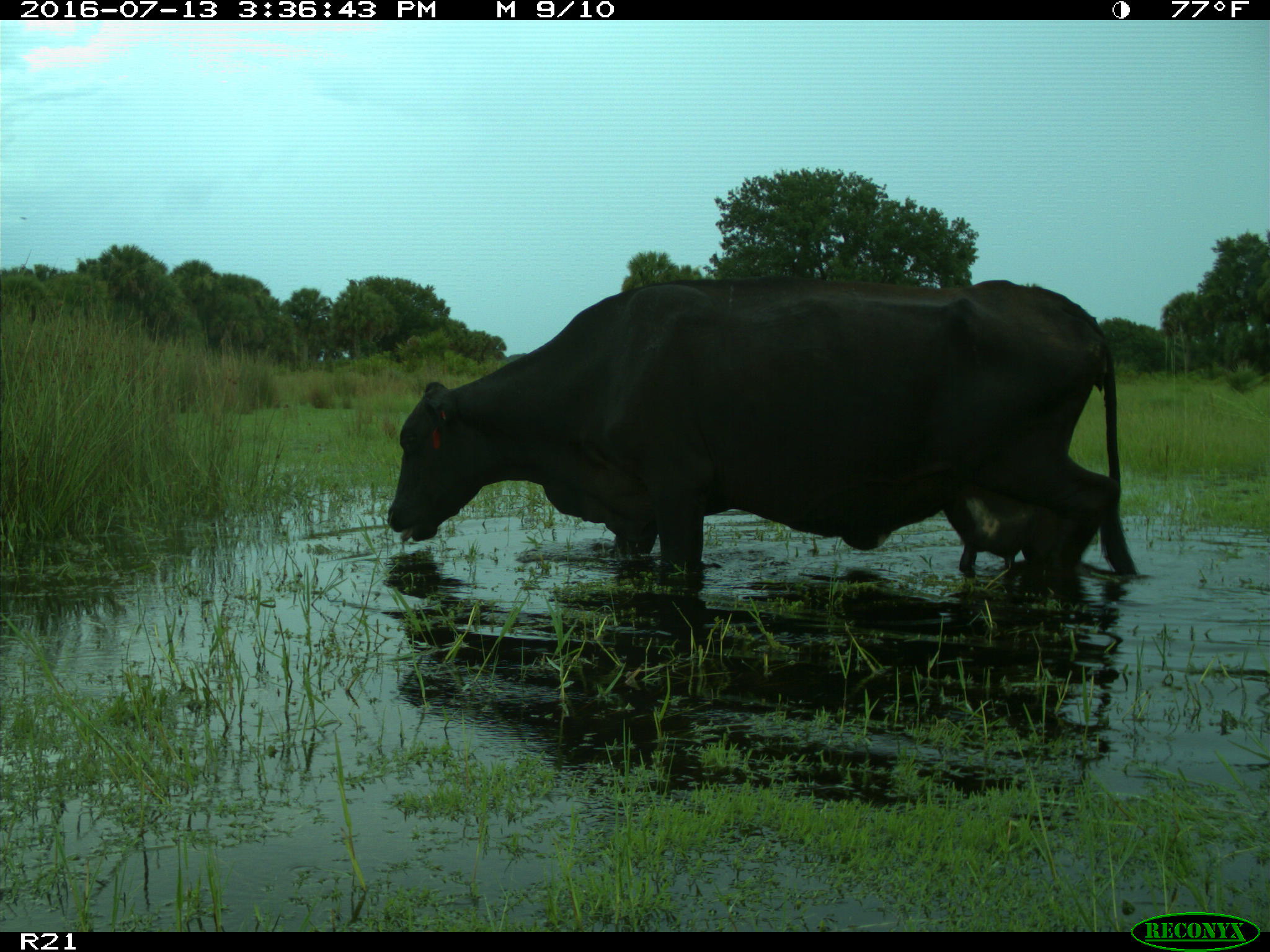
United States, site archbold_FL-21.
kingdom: Animalia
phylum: Chordata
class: Mammalia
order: Artiodactyla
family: Bovidae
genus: Bos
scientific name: Bos taurus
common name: domestic cow